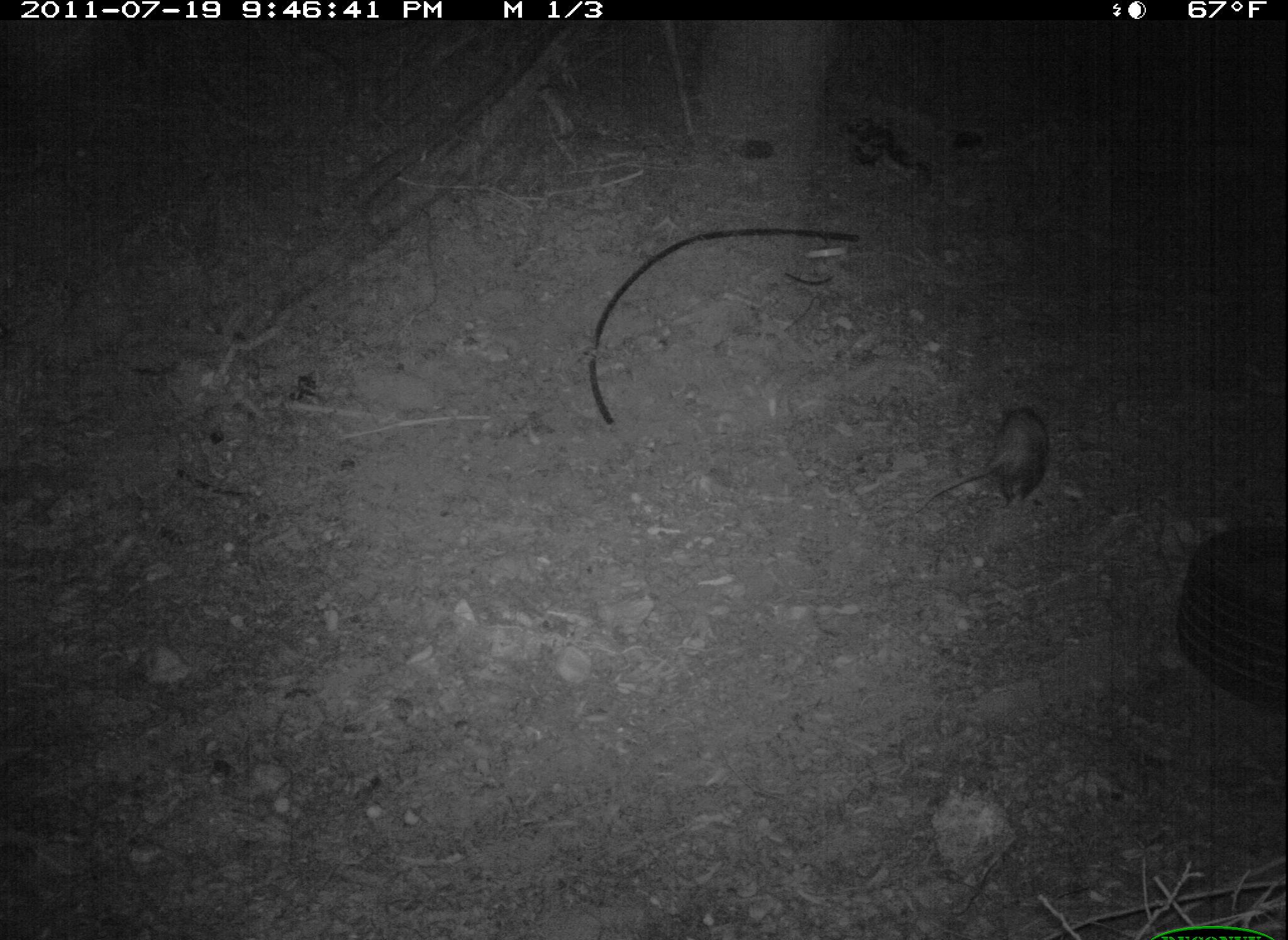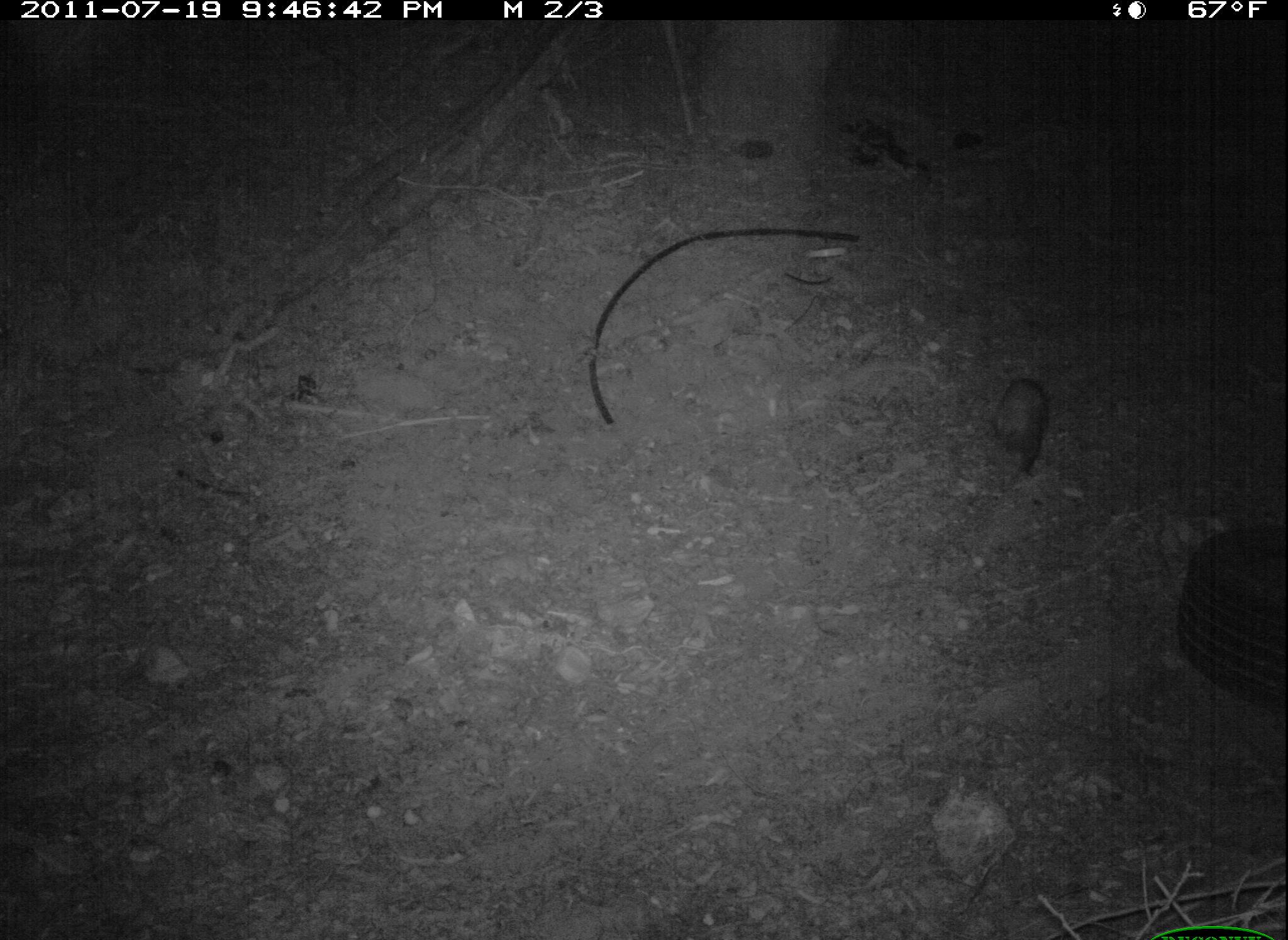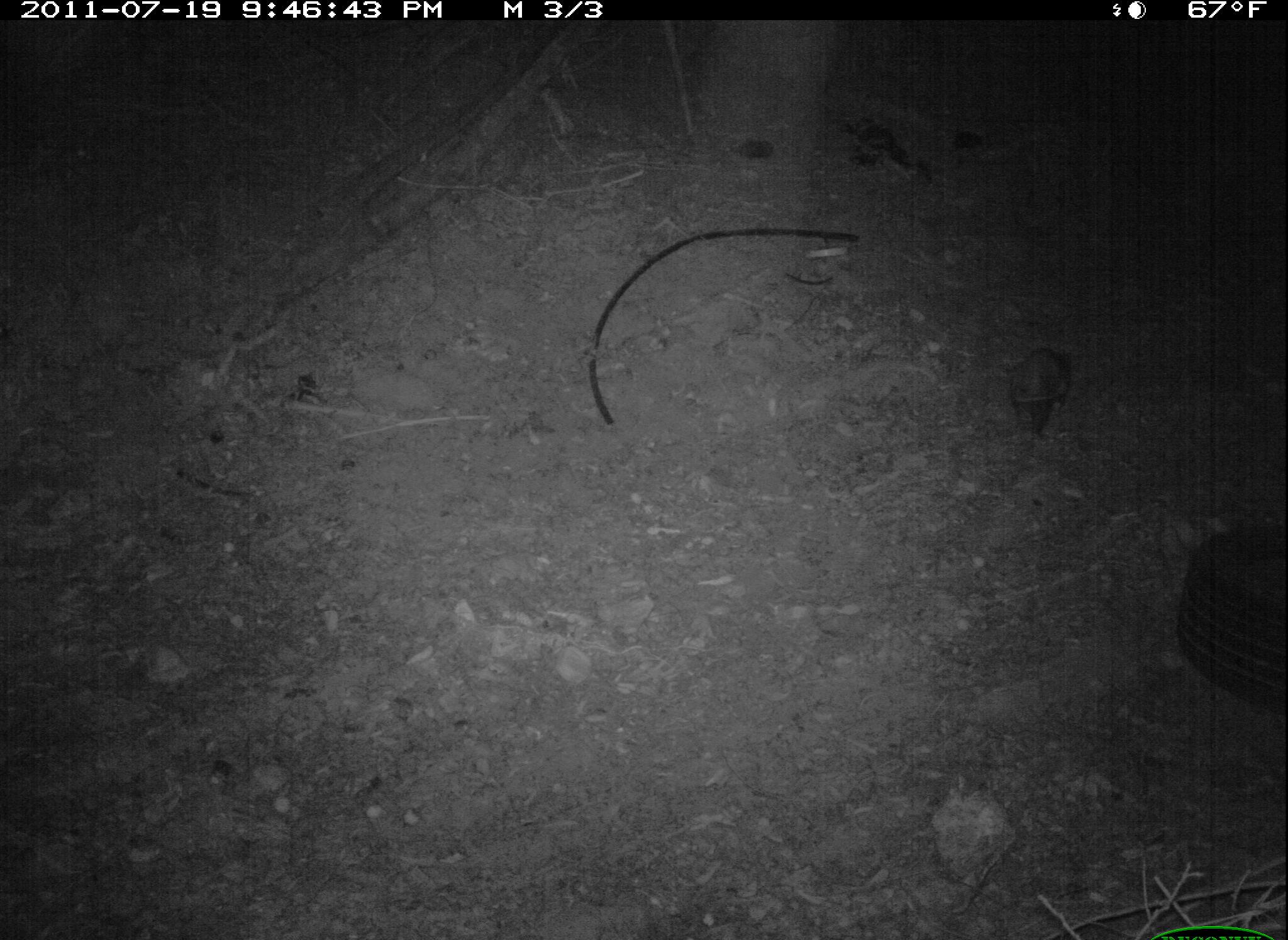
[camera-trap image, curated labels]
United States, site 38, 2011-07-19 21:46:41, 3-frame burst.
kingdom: Animalia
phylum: Chordata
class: Mammalia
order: Didelphimorphia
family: Didelphidae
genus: Didelphis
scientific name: Didelphis virginiana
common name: virginia opossum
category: opossum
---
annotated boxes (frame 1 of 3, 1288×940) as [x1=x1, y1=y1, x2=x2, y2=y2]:
opossum: [x1=929, y1=388, x2=1066, y2=532]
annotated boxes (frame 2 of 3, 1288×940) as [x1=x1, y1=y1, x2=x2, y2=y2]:
opossum: [x1=984, y1=361, x2=1059, y2=493]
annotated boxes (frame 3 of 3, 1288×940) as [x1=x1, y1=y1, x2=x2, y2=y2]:
opossum: [x1=985, y1=301, x2=1103, y2=440]